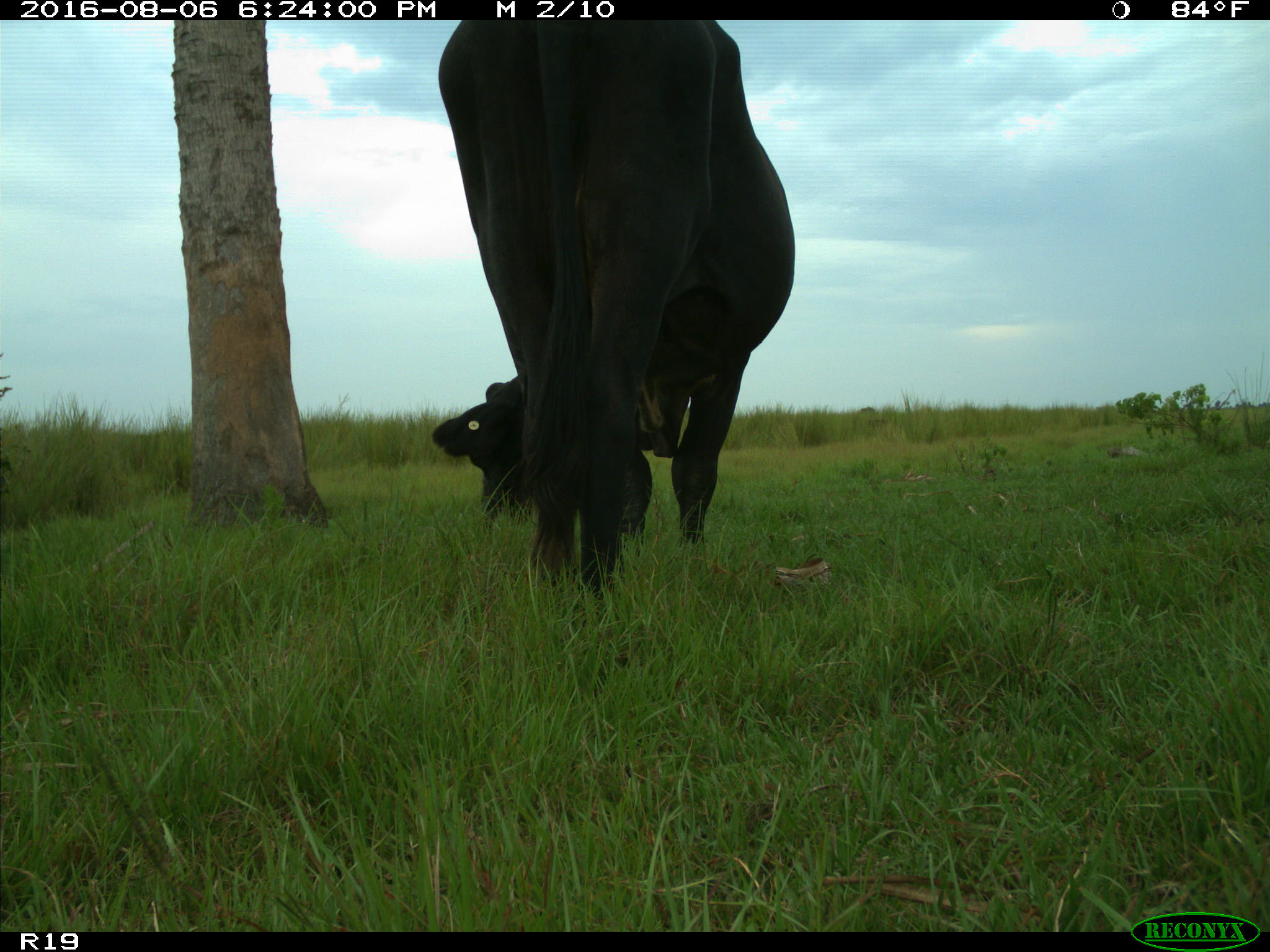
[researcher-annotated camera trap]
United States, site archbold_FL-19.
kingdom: Animalia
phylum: Chordata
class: Mammalia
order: Artiodactyla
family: Bovidae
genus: Bos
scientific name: Bos taurus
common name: domestic cow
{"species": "Bos taurus (domestic cow)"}